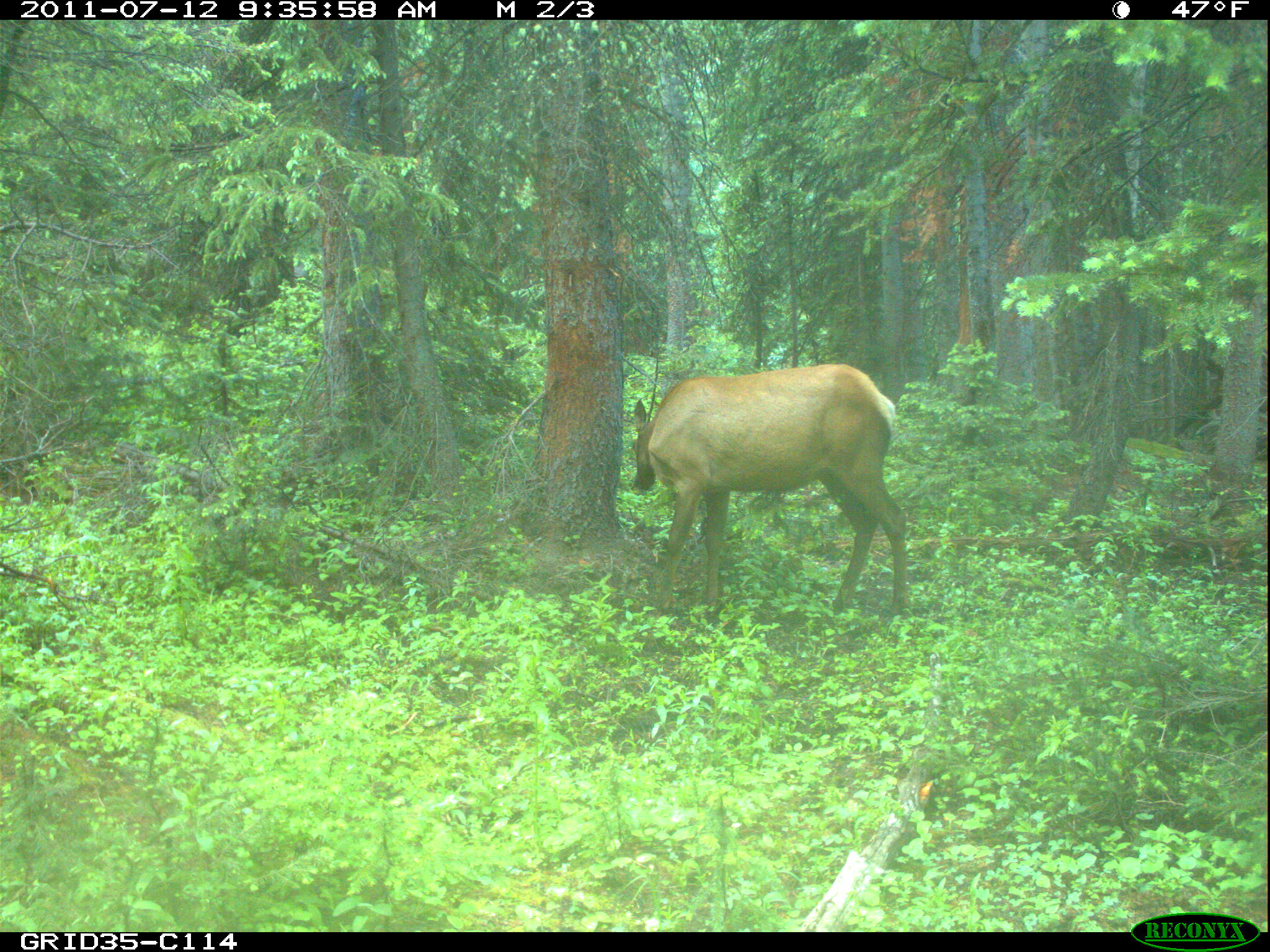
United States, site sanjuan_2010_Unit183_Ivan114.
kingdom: Animalia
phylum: Chordata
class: Mammalia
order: Artiodactyla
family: Cervidae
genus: Cervus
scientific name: Cervus elaphus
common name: red deer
Cervus elaphus (red deer).